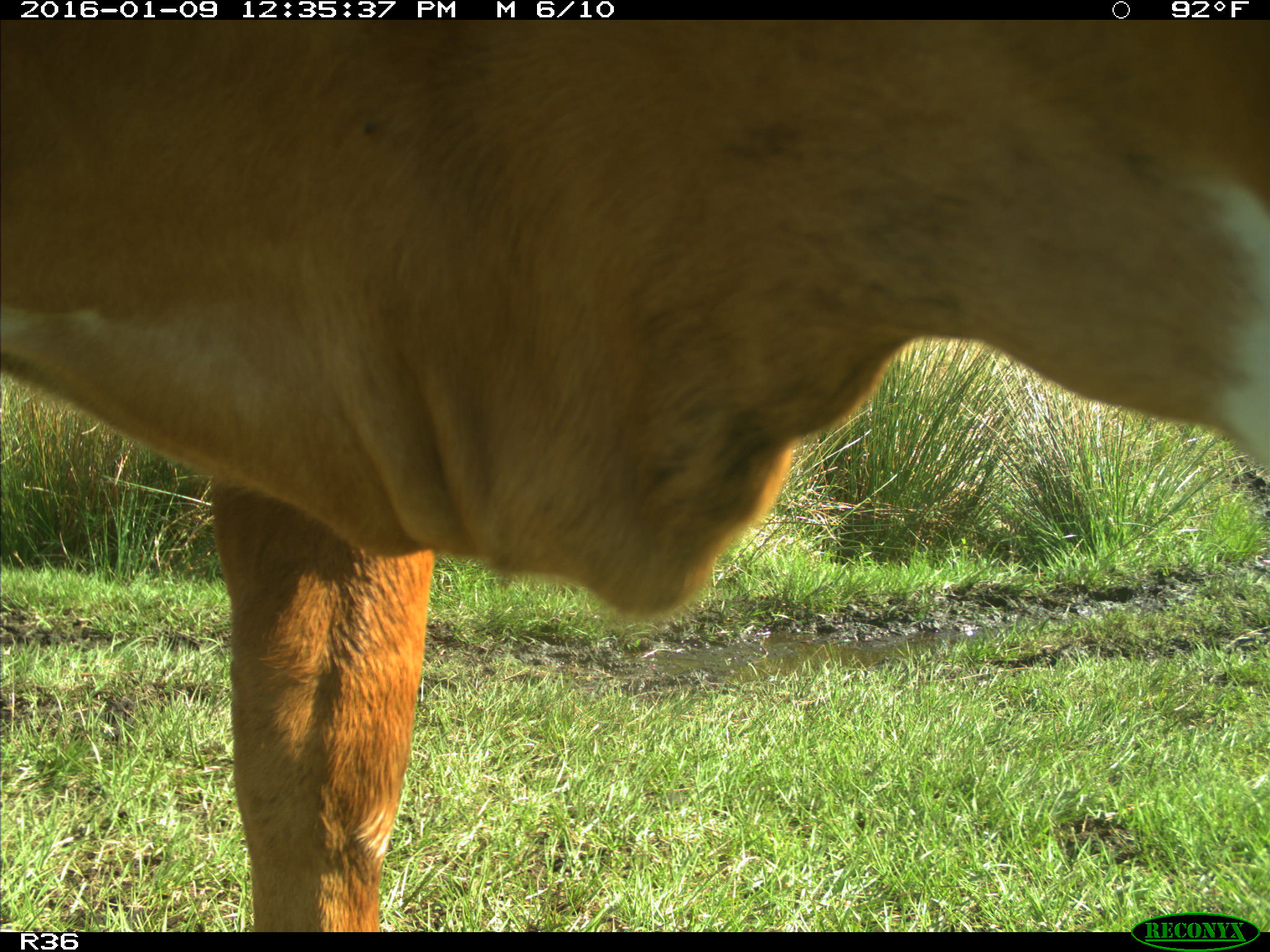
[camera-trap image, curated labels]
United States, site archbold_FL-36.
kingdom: Animalia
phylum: Chordata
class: Mammalia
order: Artiodactyla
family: Bovidae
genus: Bos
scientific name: Bos taurus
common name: domestic cow